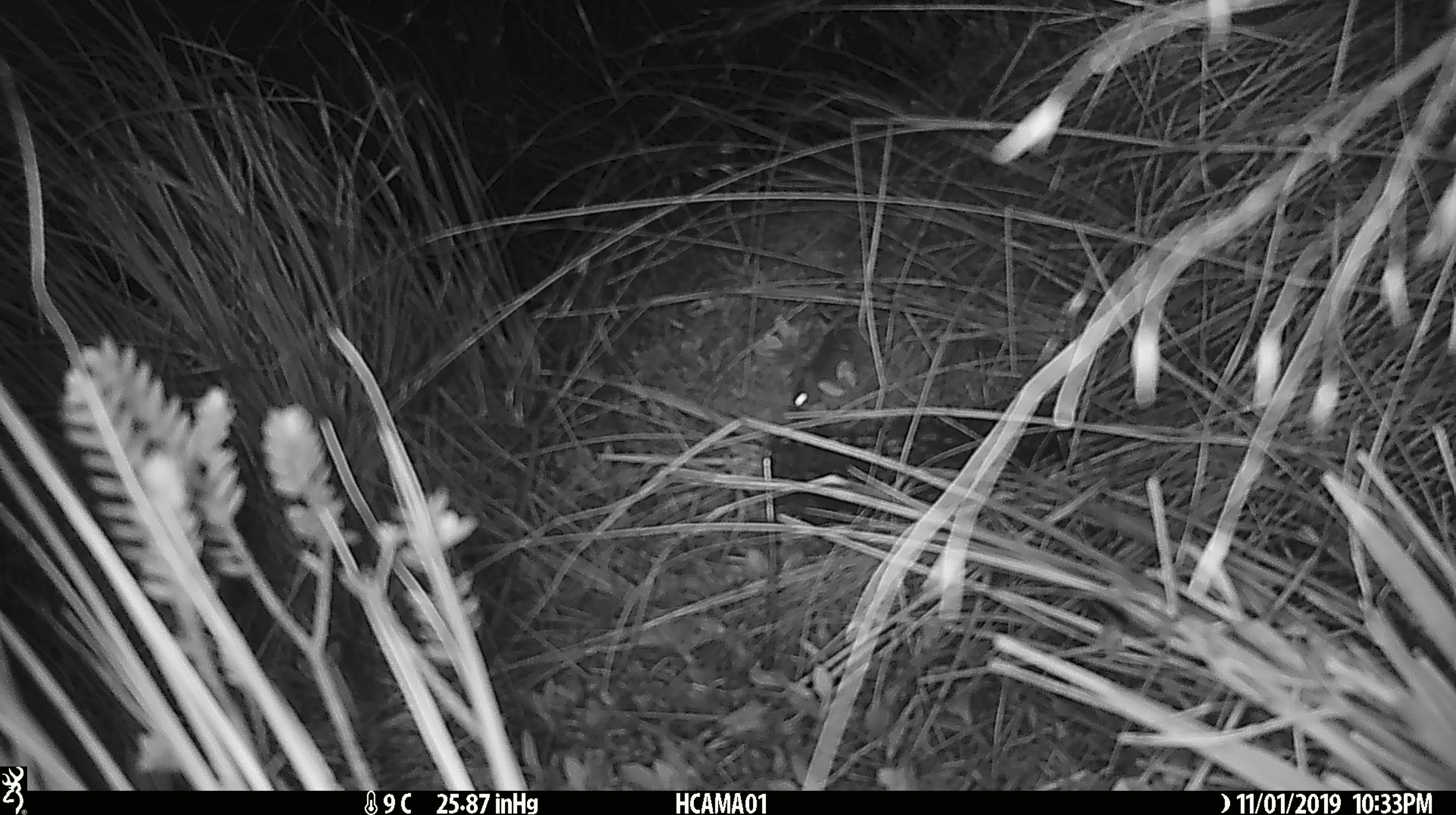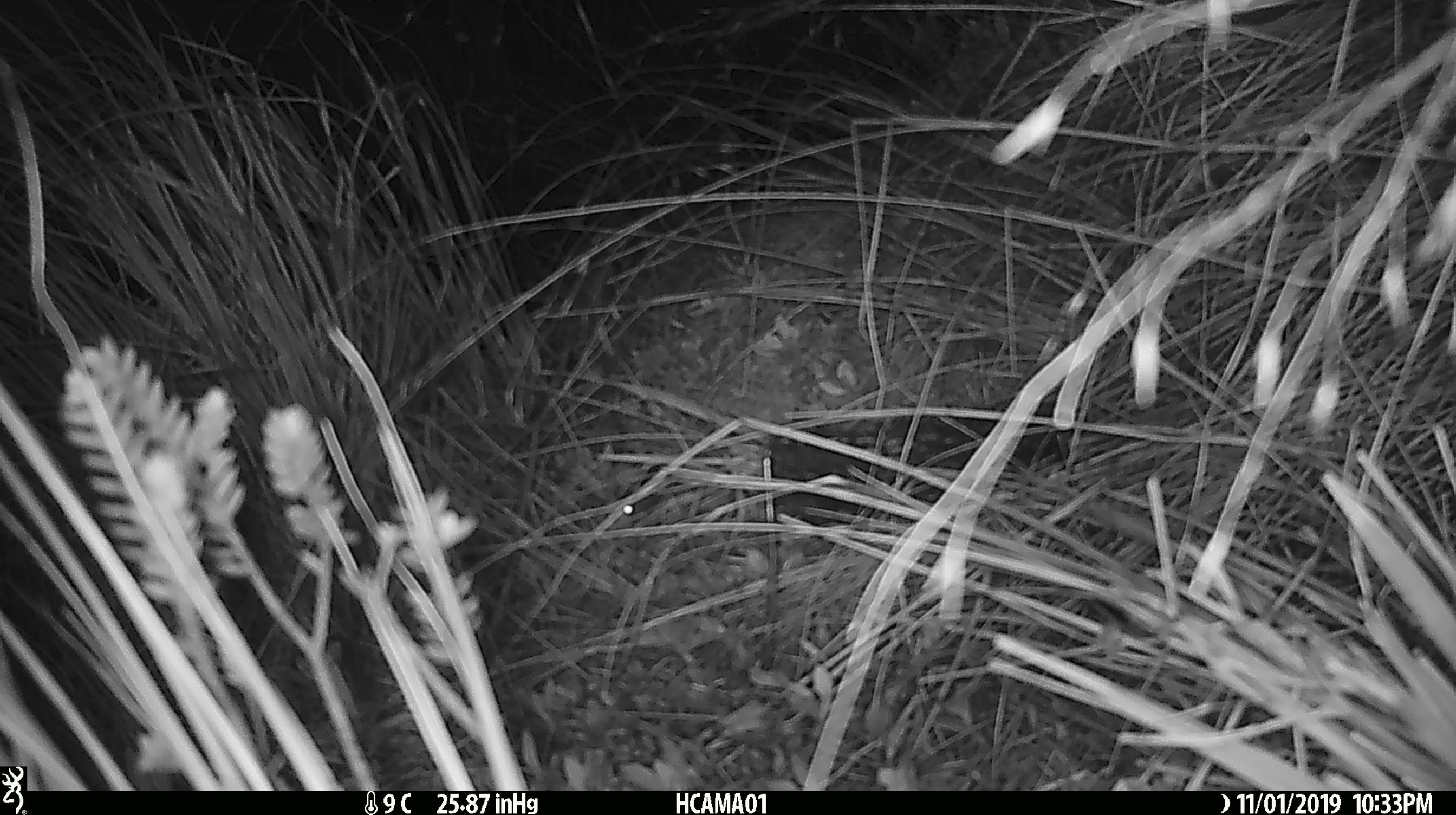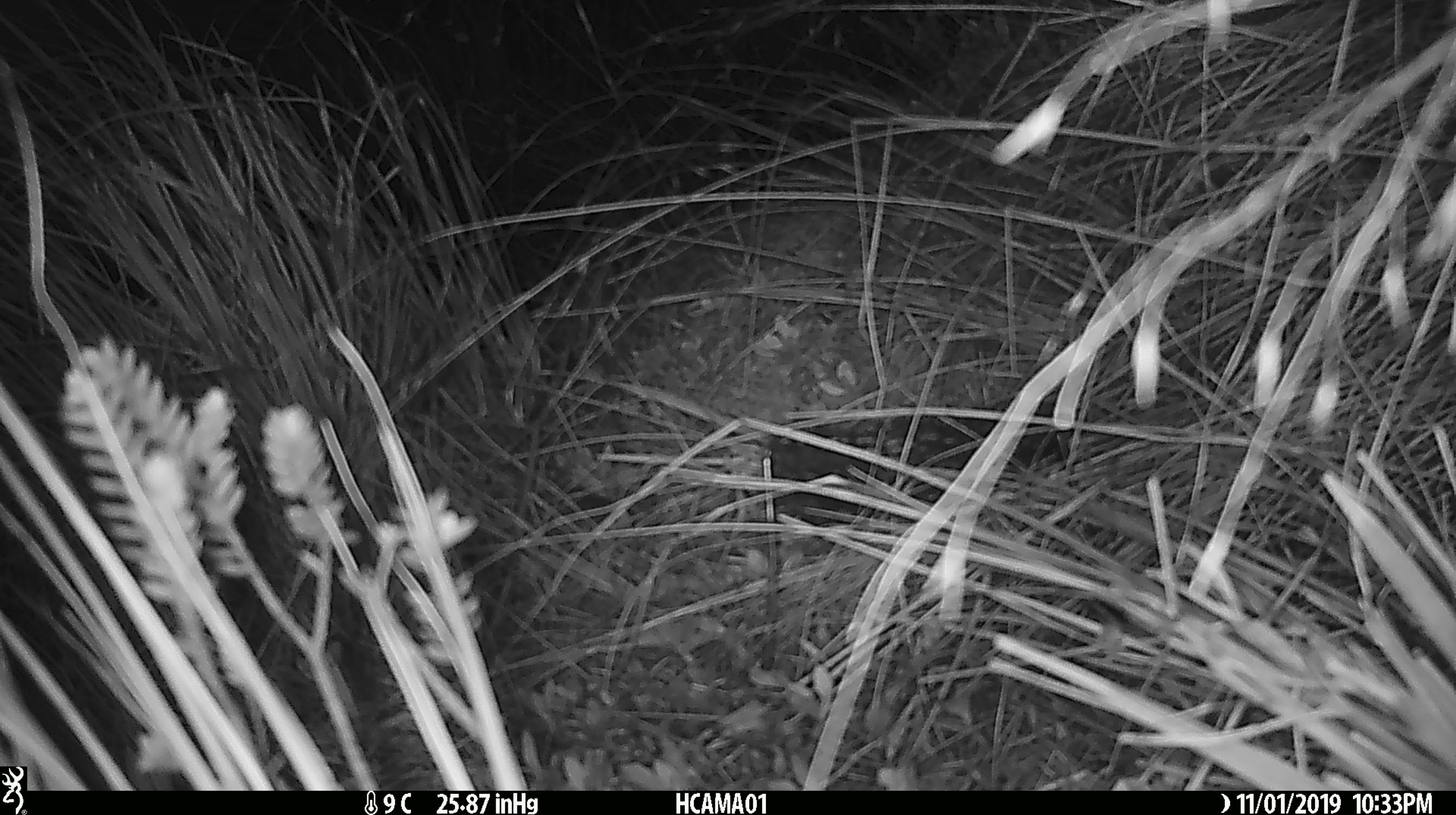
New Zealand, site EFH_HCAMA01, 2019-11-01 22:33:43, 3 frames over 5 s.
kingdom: Animalia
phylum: Chordata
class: Mammalia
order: Rodentia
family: Muridae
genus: Mus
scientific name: Mus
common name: mouse